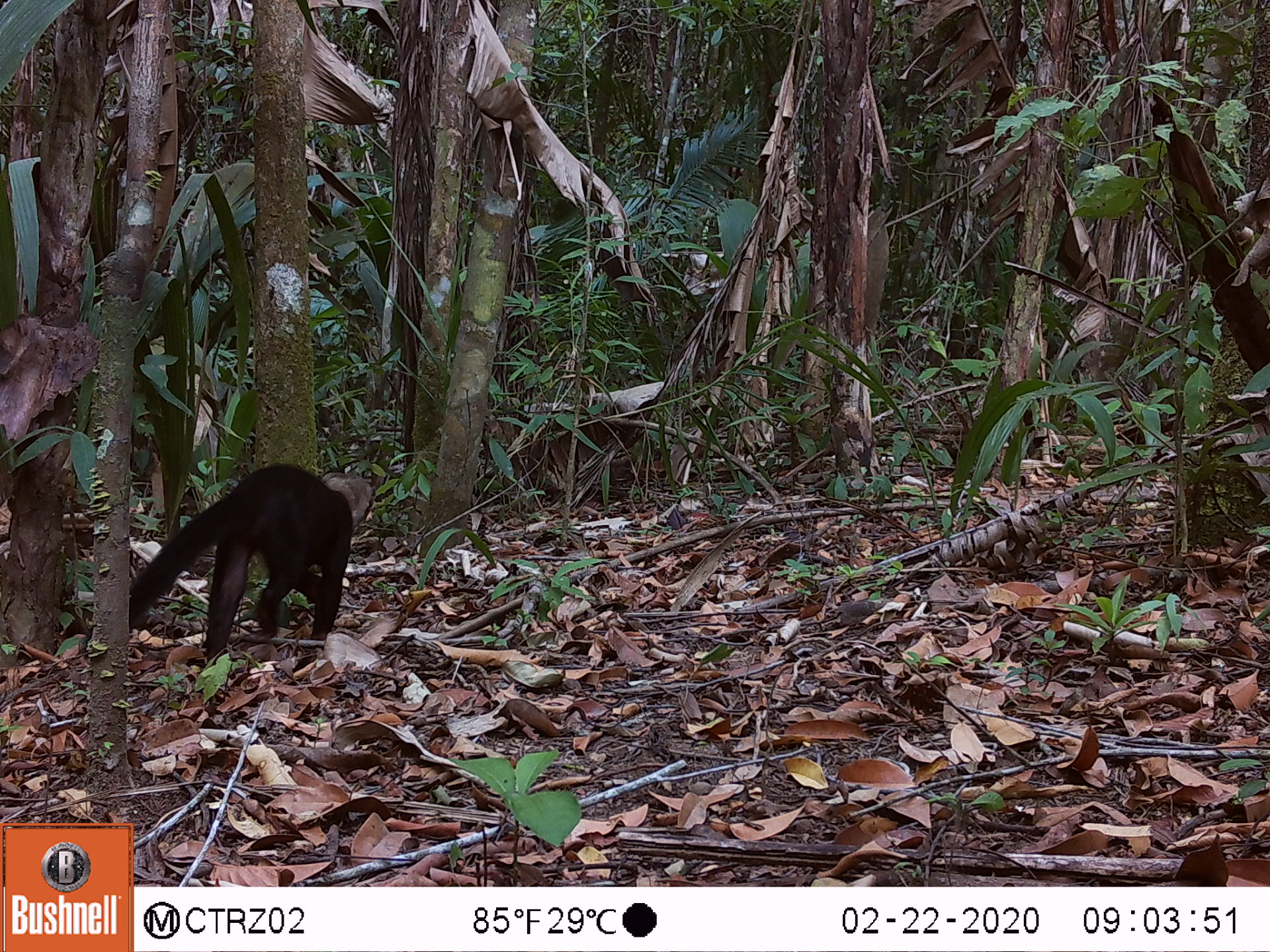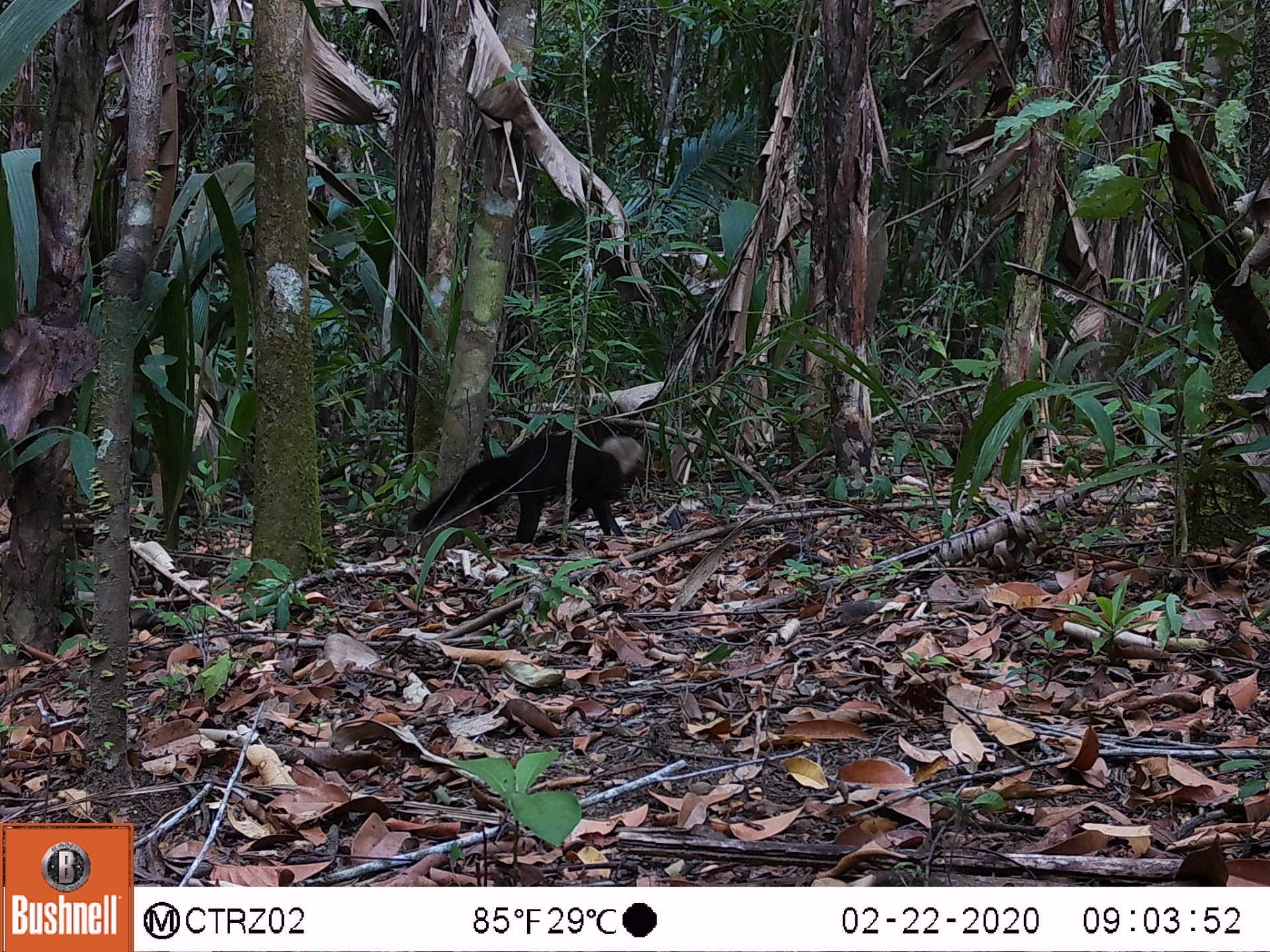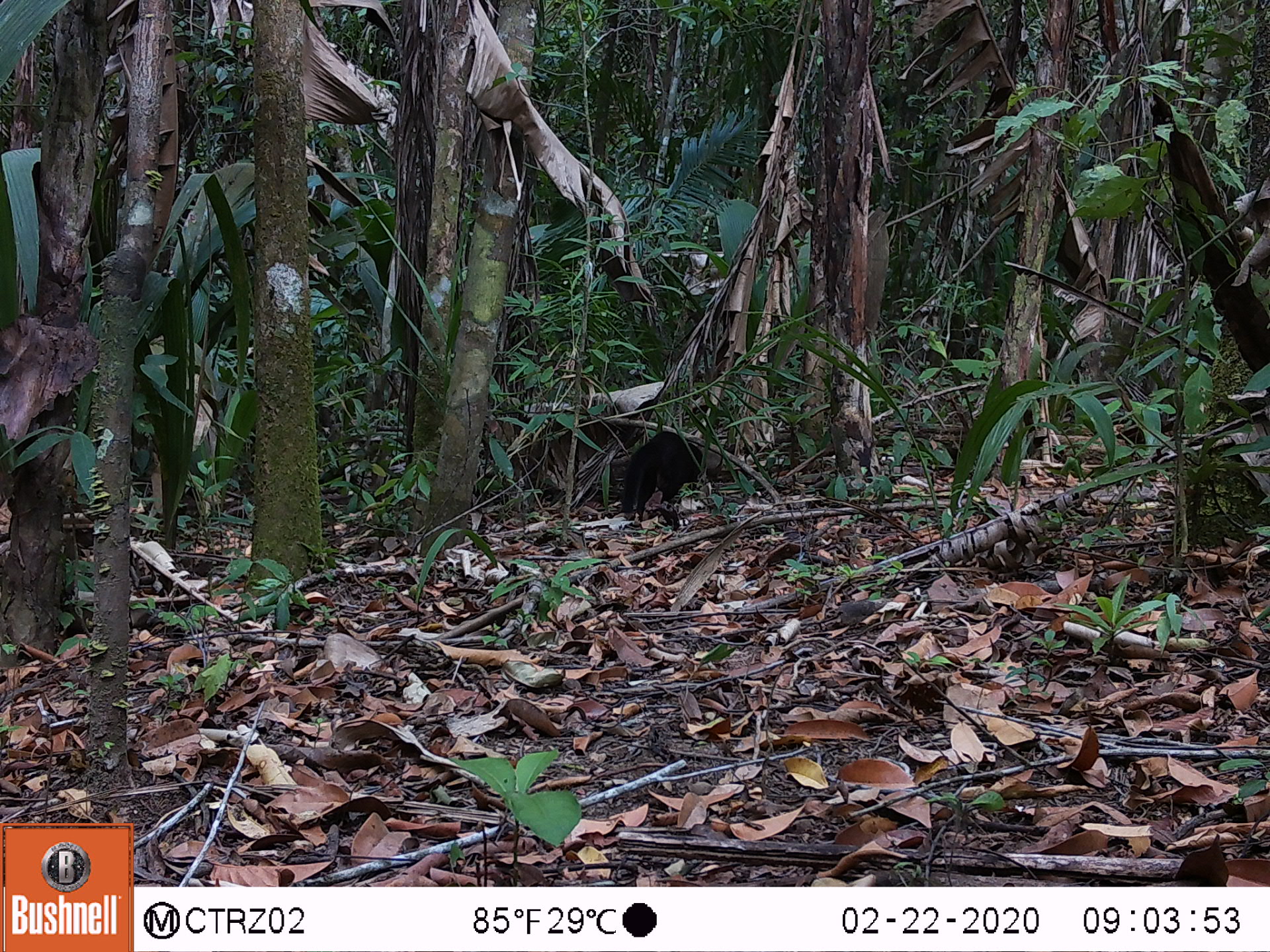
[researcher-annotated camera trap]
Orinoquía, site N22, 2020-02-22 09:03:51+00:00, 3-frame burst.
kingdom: Animalia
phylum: Chordata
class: Mammalia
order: Carnivora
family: Mustelidae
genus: Eira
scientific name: Eira barbara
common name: tayra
Tayra (Eira barbara).